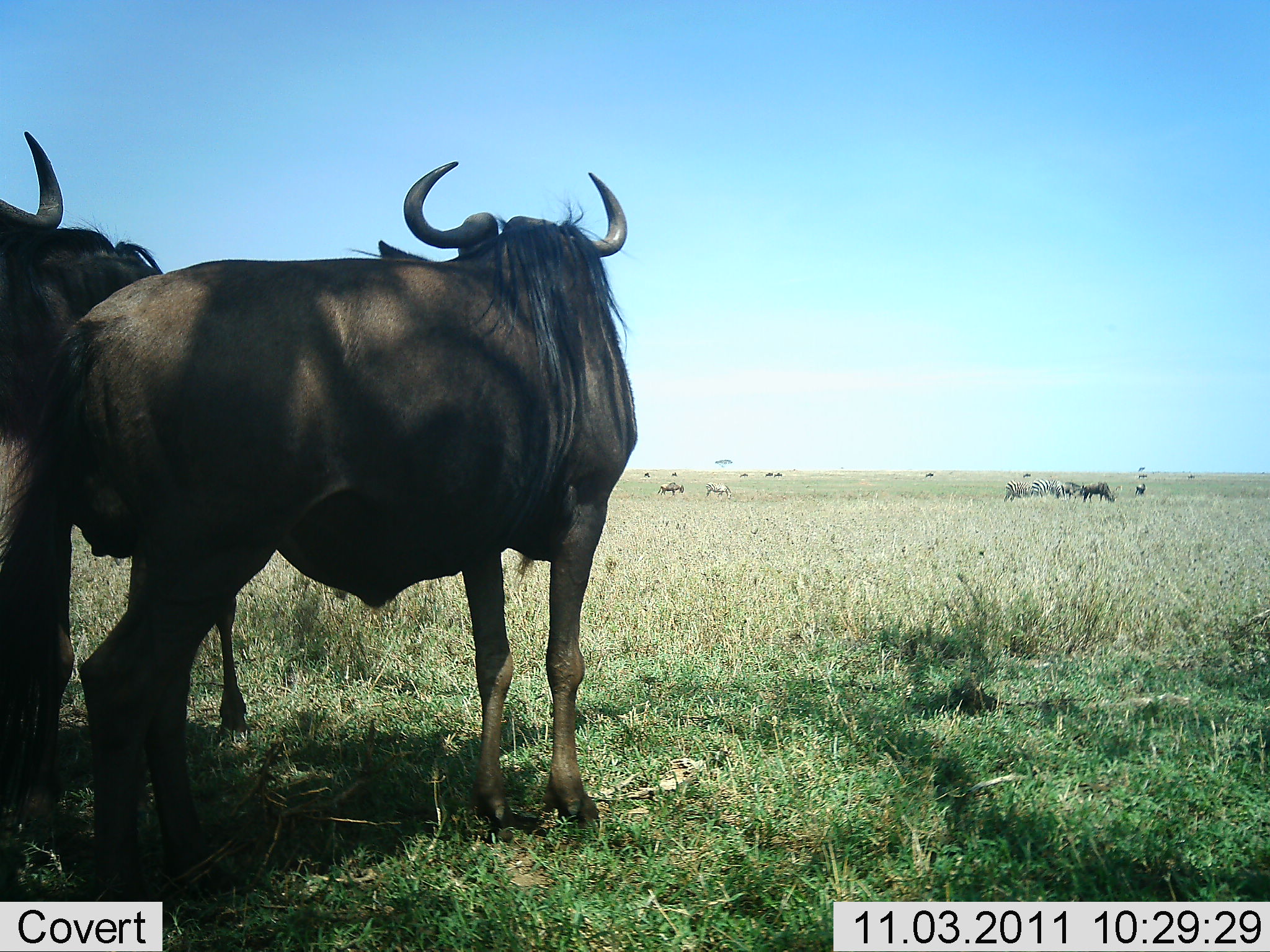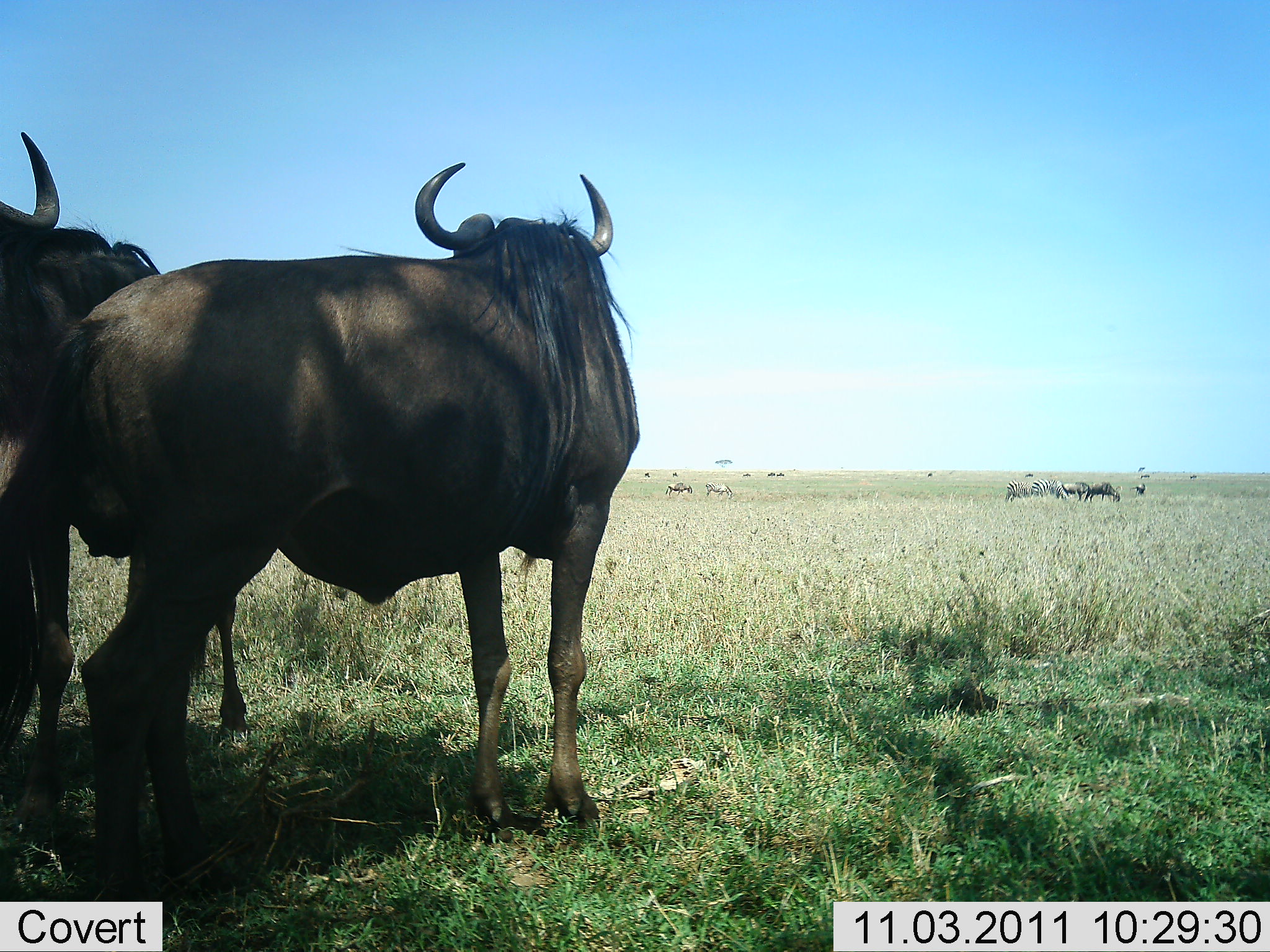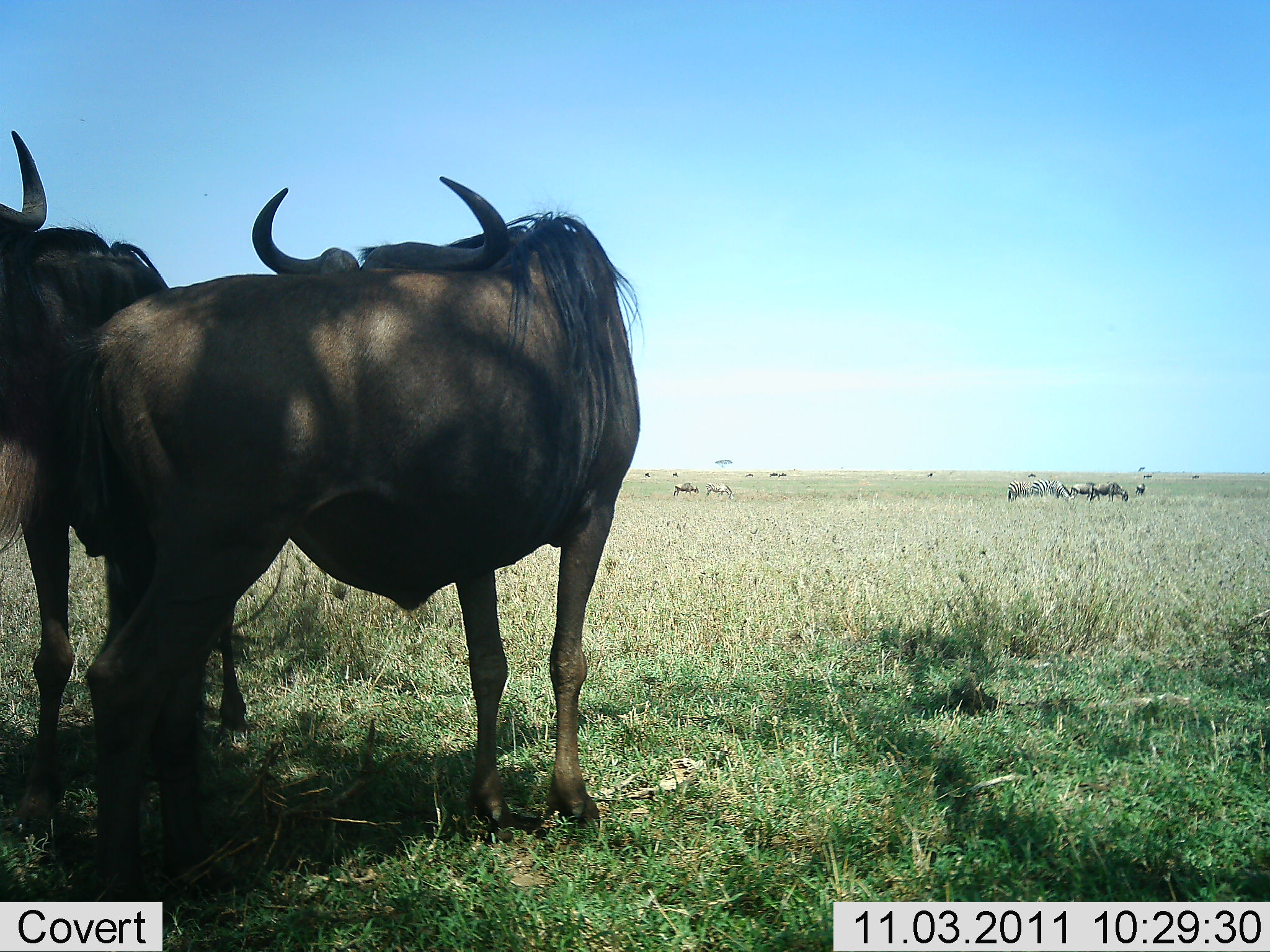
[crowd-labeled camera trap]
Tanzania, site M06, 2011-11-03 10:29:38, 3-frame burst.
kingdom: Animalia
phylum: Chordata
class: Mammalia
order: Artiodactyla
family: Bovidae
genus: Connochaetes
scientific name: Connochaetes taurinus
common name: blue wildebeest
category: wildebeest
Wildebeest (blue wildebeest) (Connochaetes taurinus), count 8. Behavior (volunteer vote fractions): standing 94%, resting 6%, moving 11%, interacting 0%. Young present (vote fraction): 6%. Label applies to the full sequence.